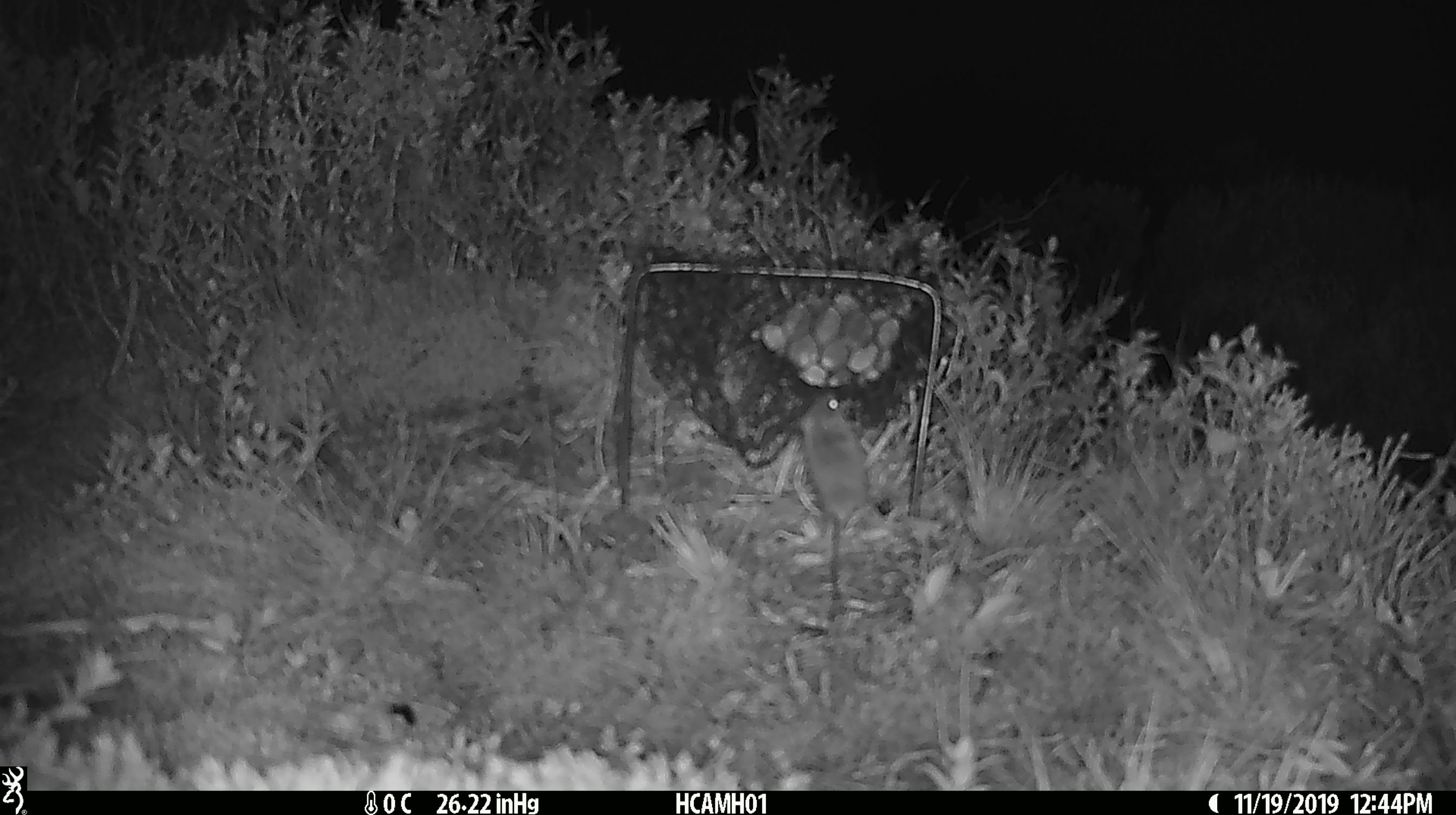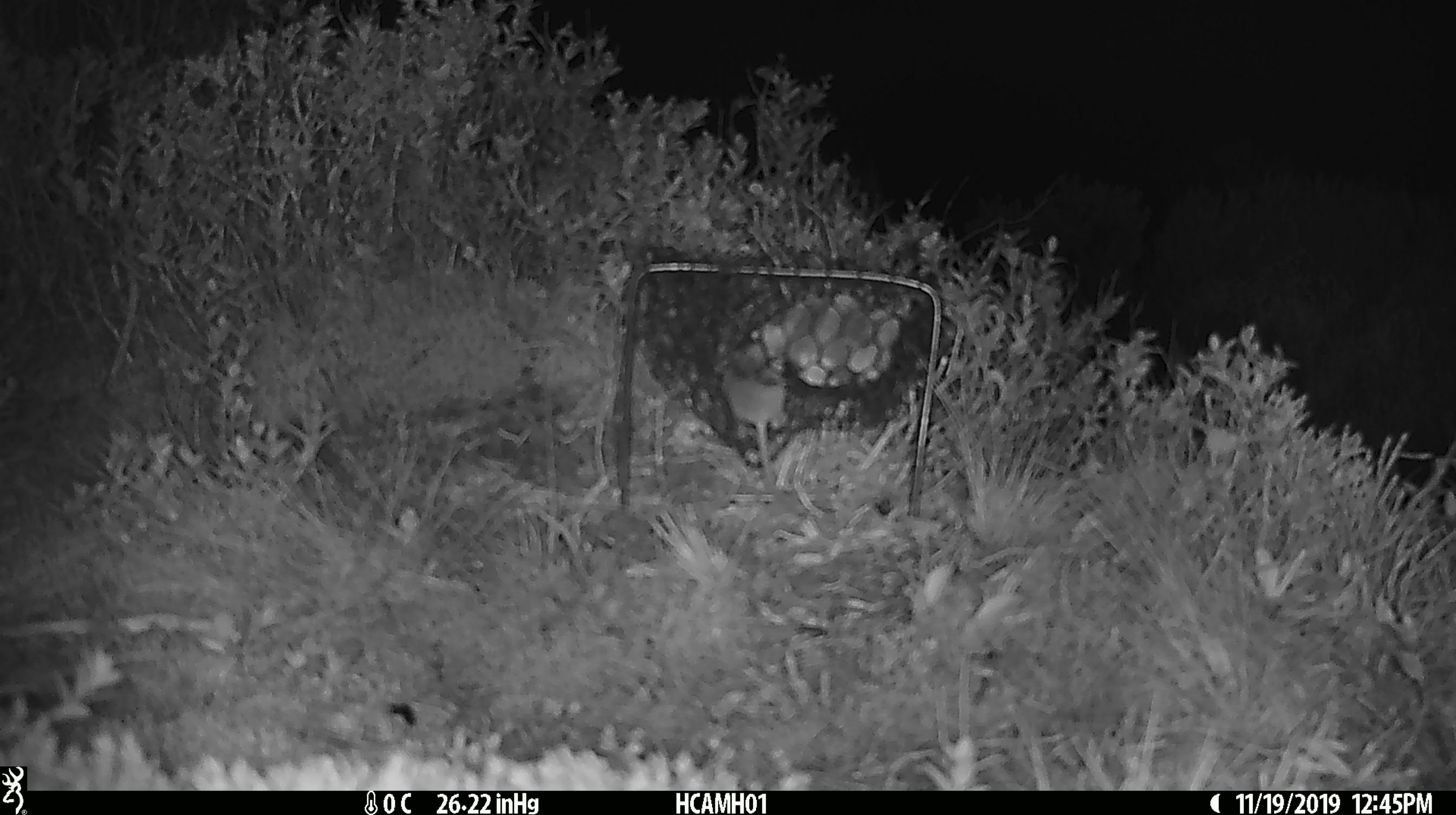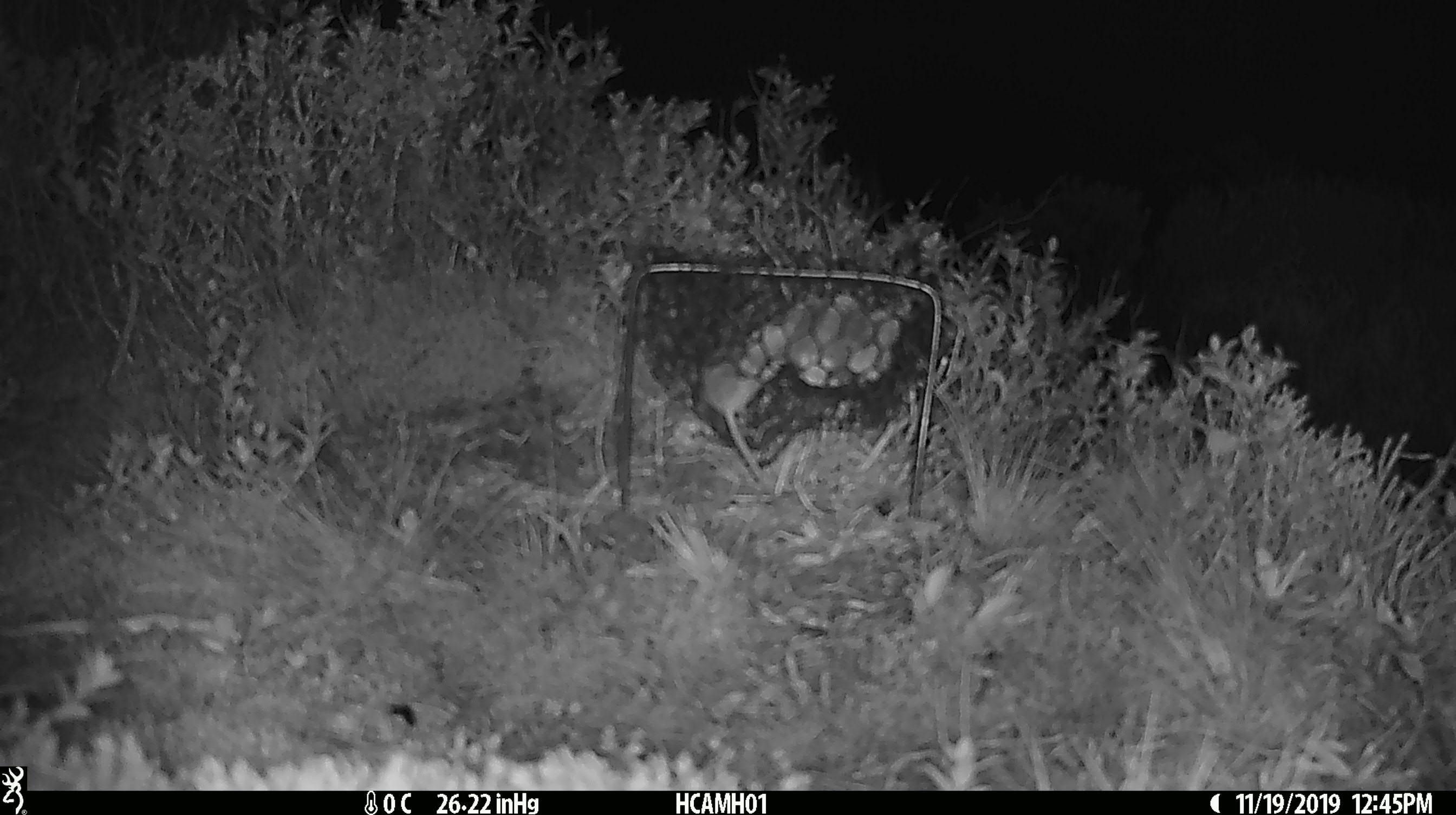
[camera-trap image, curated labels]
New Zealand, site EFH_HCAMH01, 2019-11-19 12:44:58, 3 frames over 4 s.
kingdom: Animalia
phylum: Chordata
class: Mammalia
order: Rodentia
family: Muridae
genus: Mus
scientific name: Mus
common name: mouse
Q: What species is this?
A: Mouse (Mus).